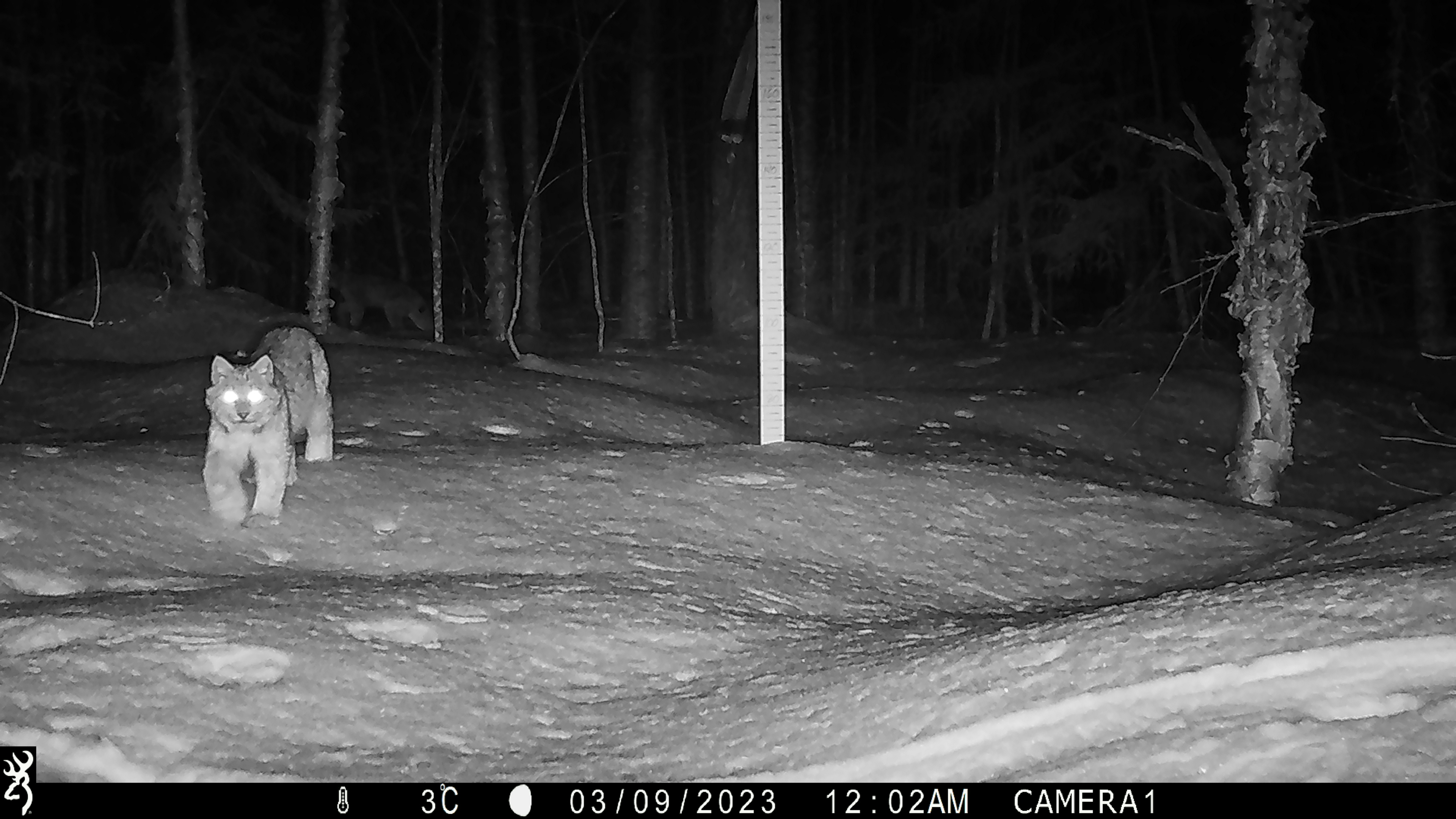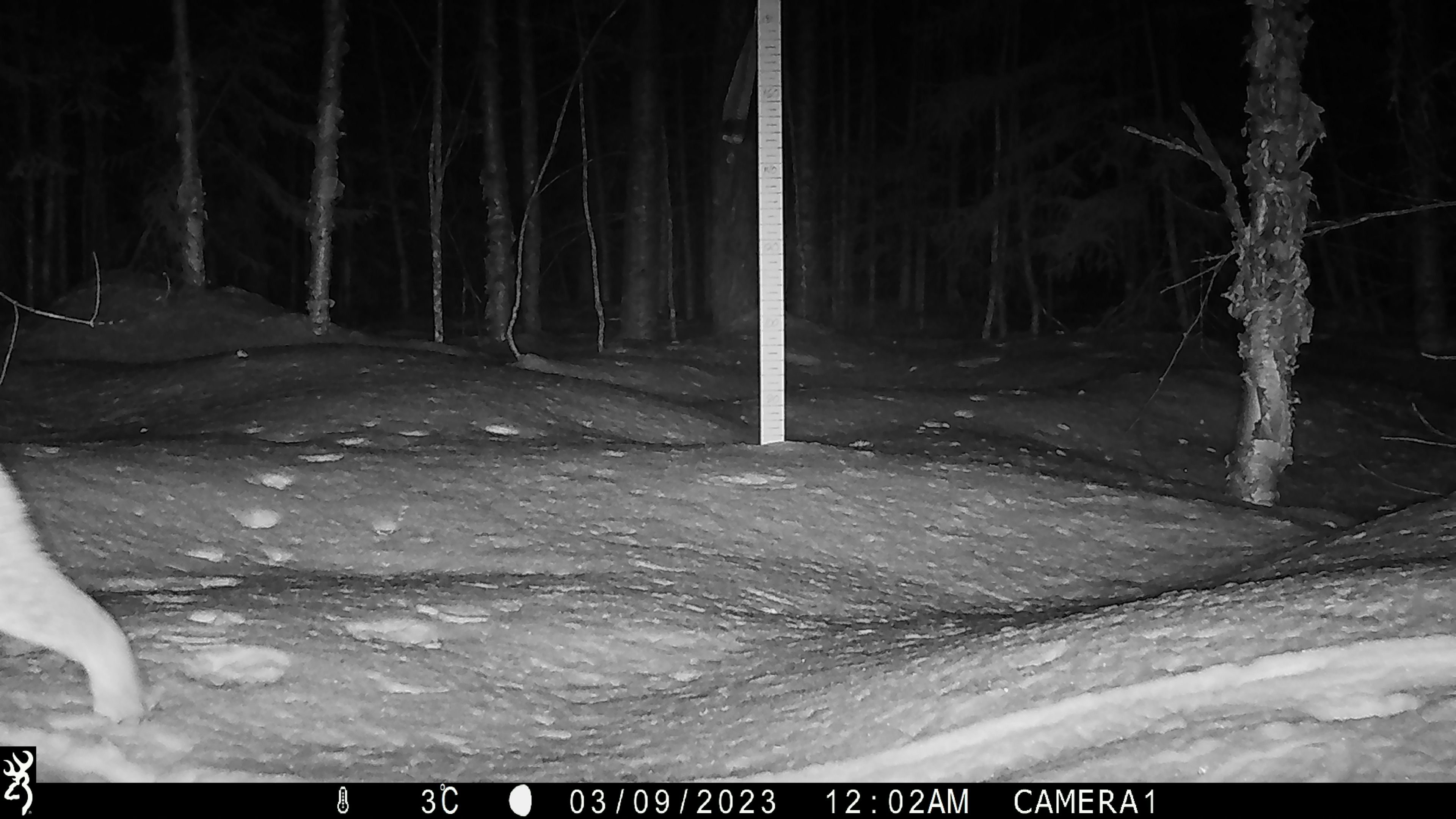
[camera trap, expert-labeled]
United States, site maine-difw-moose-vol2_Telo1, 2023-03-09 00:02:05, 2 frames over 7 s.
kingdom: Animalia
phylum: Chordata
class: Mammalia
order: Carnivora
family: Felidae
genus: Lynx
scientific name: Lynx rufus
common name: bobcat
Bobcat (Lynx rufus).